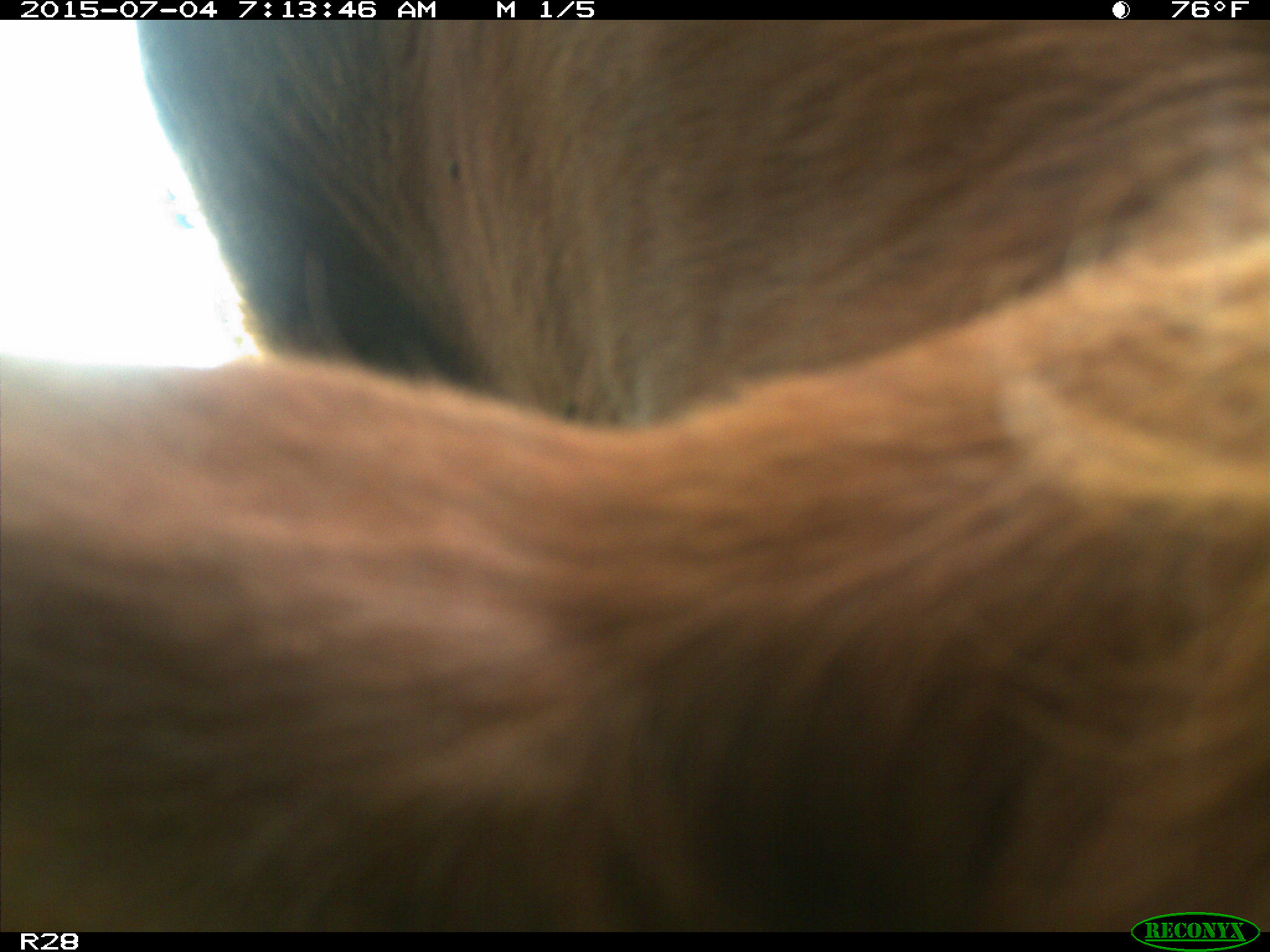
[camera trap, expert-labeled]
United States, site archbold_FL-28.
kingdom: Animalia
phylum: Chordata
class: Mammalia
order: Artiodactyla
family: Bovidae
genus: Bos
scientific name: Bos taurus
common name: domestic cow